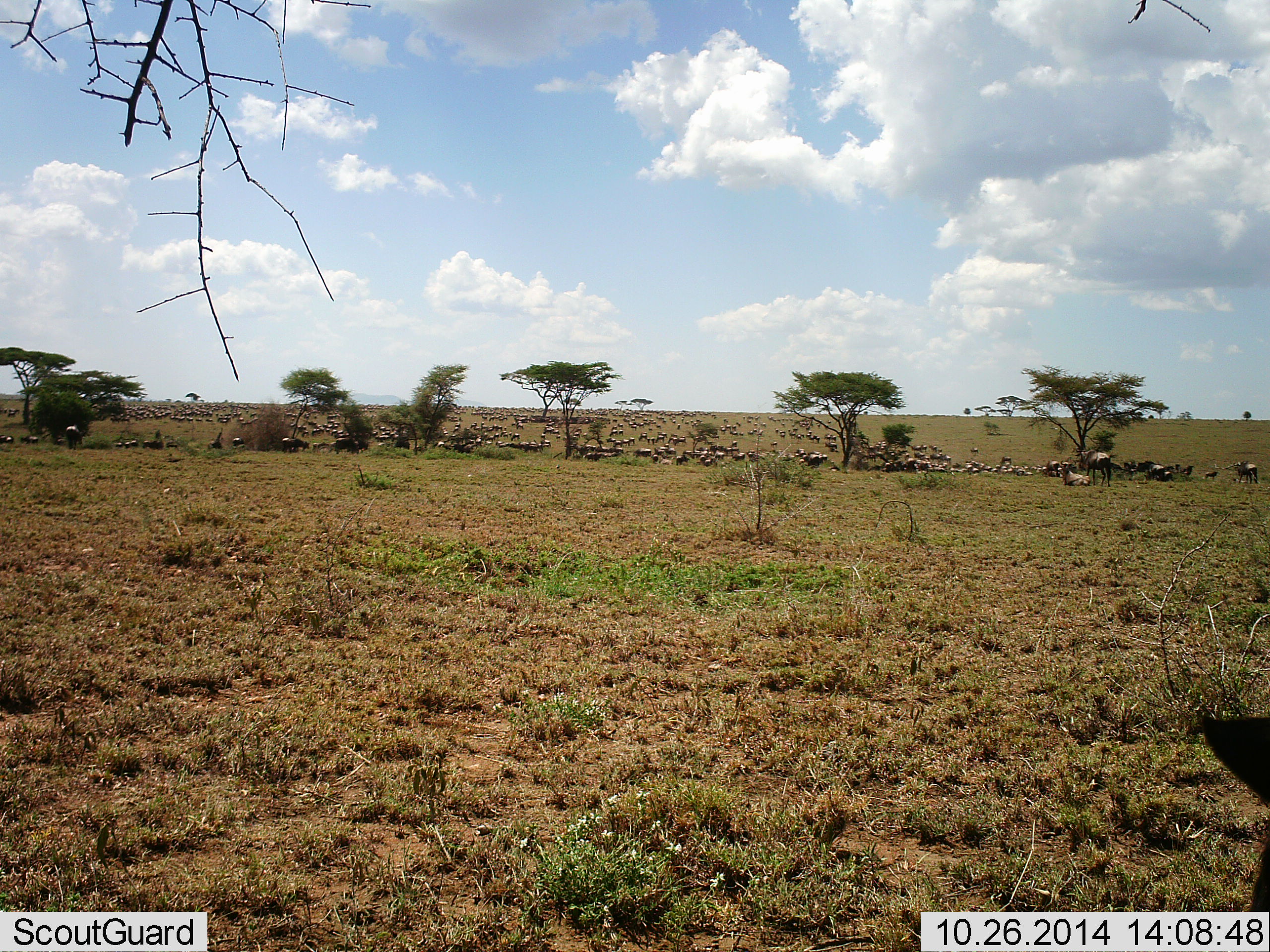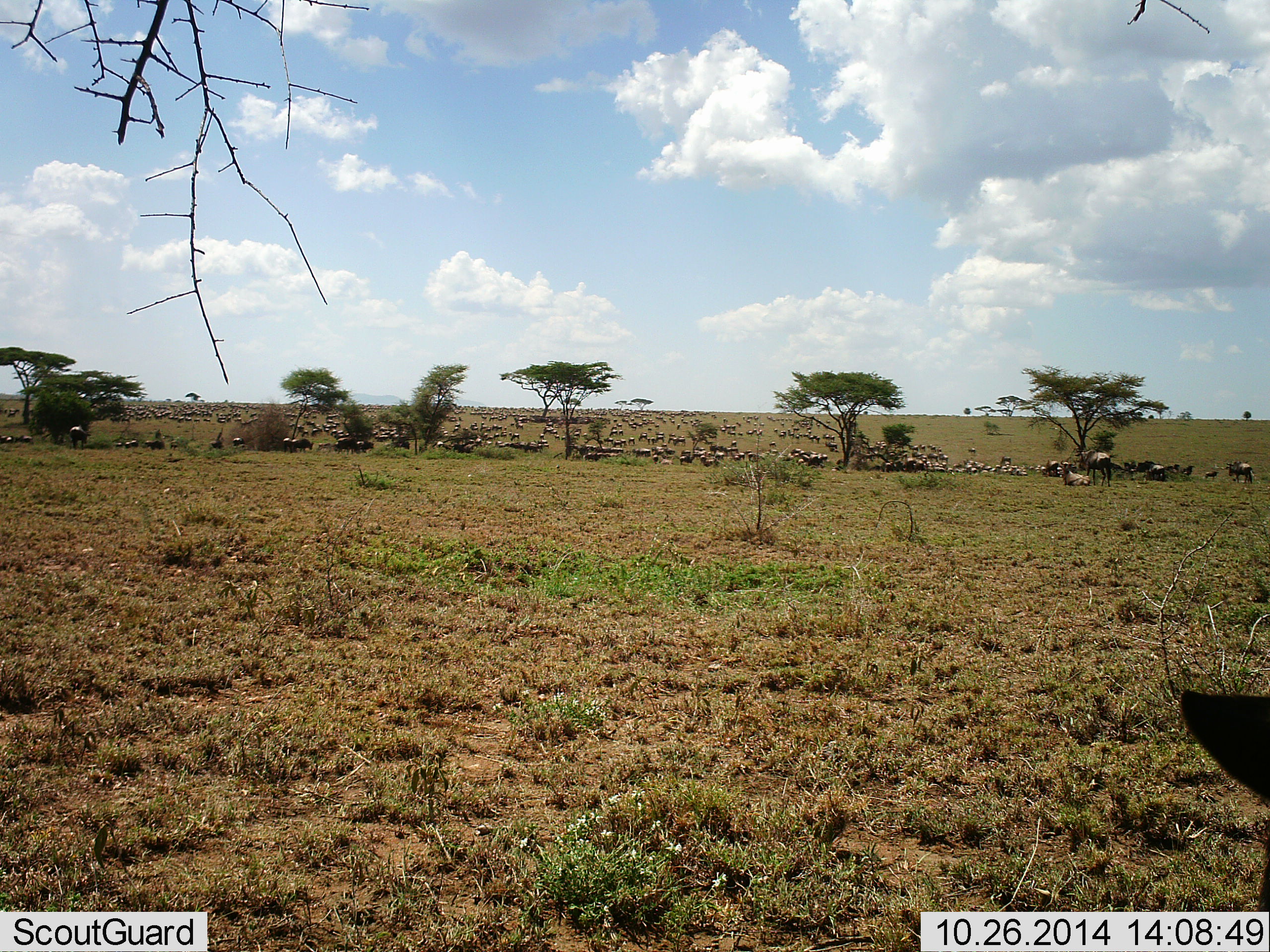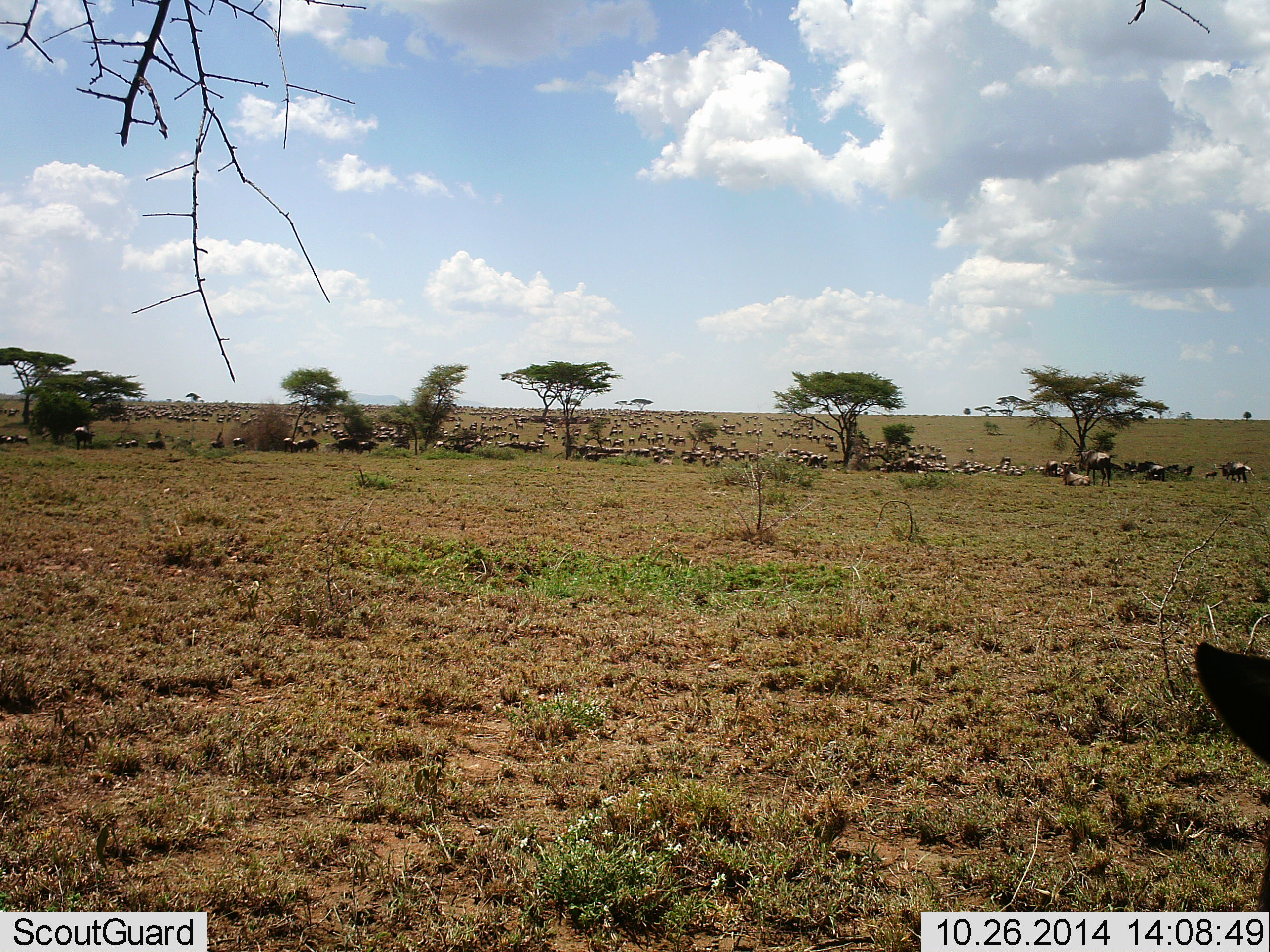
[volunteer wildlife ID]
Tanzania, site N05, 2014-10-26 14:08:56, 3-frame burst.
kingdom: Animalia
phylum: Chordata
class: Mammalia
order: Artiodactyla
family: Bovidae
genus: Connochaetes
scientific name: Connochaetes taurinus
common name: blue wildebeest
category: wildebeest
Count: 51+.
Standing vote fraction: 55%.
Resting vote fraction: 45%.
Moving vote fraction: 64%.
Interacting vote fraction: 9%.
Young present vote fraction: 0%.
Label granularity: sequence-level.